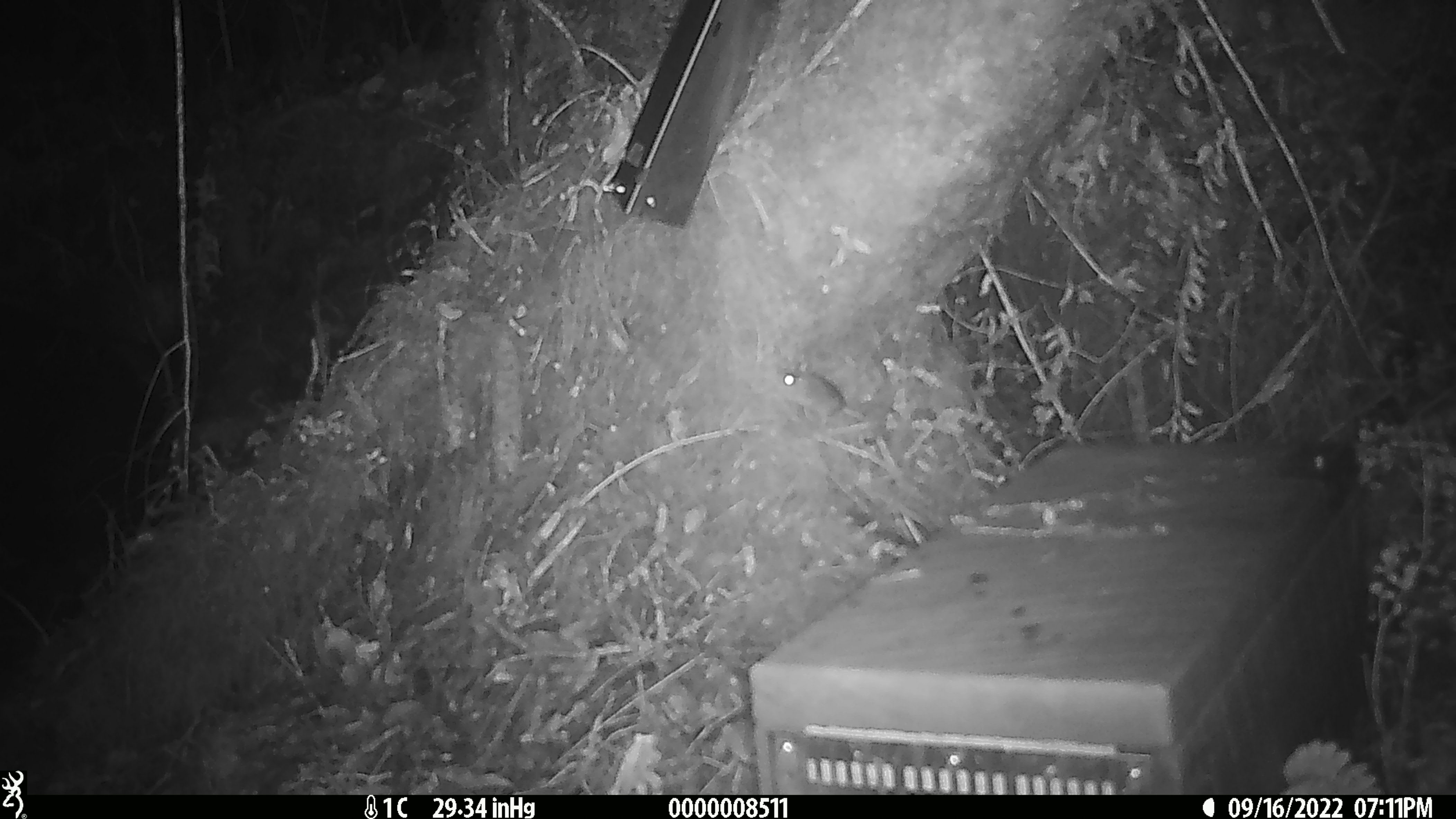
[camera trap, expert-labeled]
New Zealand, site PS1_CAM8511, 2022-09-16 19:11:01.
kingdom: Animalia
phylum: Chordata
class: Mammalia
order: Rodentia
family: Muridae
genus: Mus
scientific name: Mus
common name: mouse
Mouse (Mus).